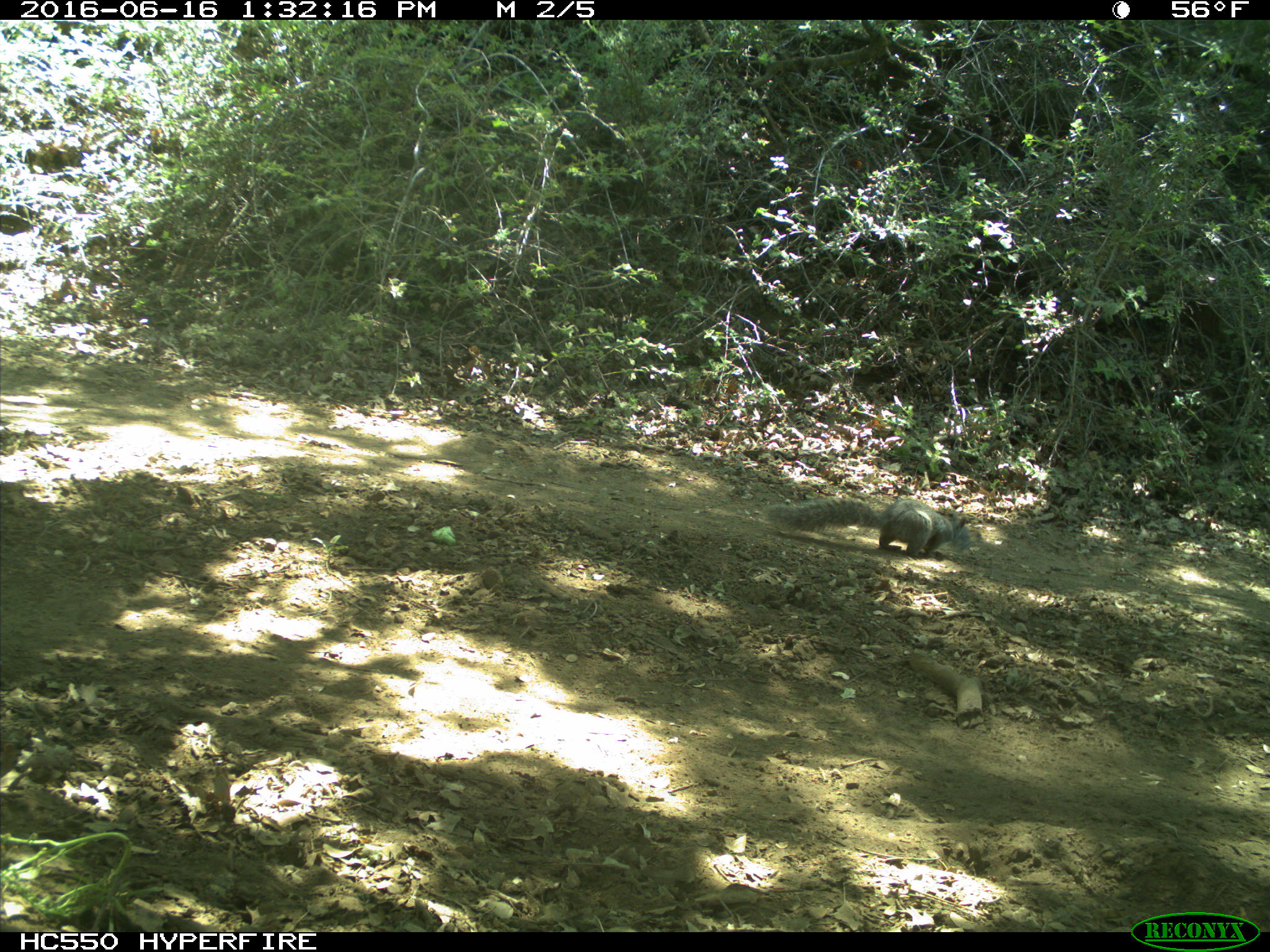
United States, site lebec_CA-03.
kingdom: Animalia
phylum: Chordata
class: Mammalia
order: Rodentia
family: Sciuridae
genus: Sciurus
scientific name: Sciurus carolinensis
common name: eastern gray squirrel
Sciurus carolinensis (eastern gray squirrel).